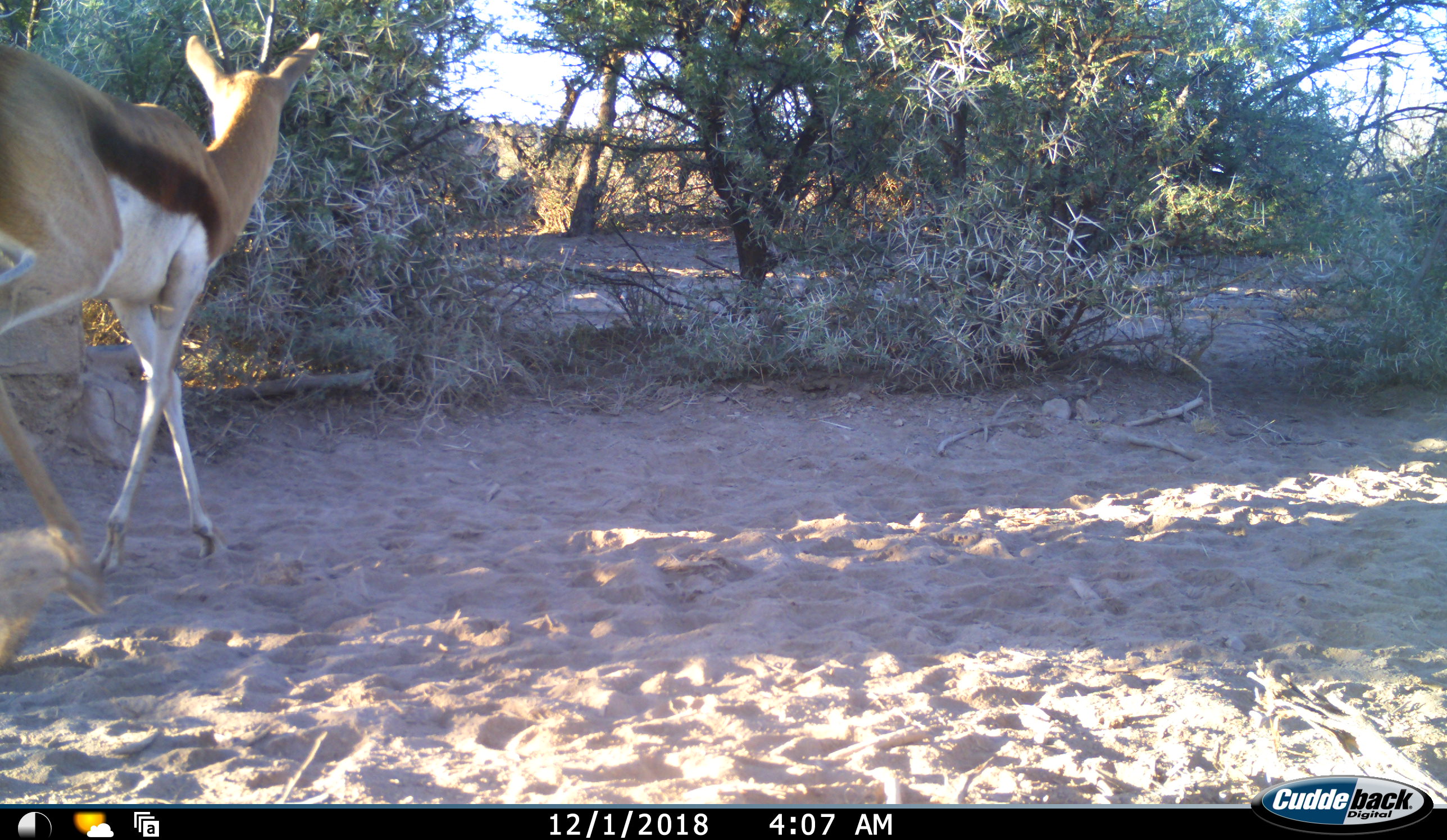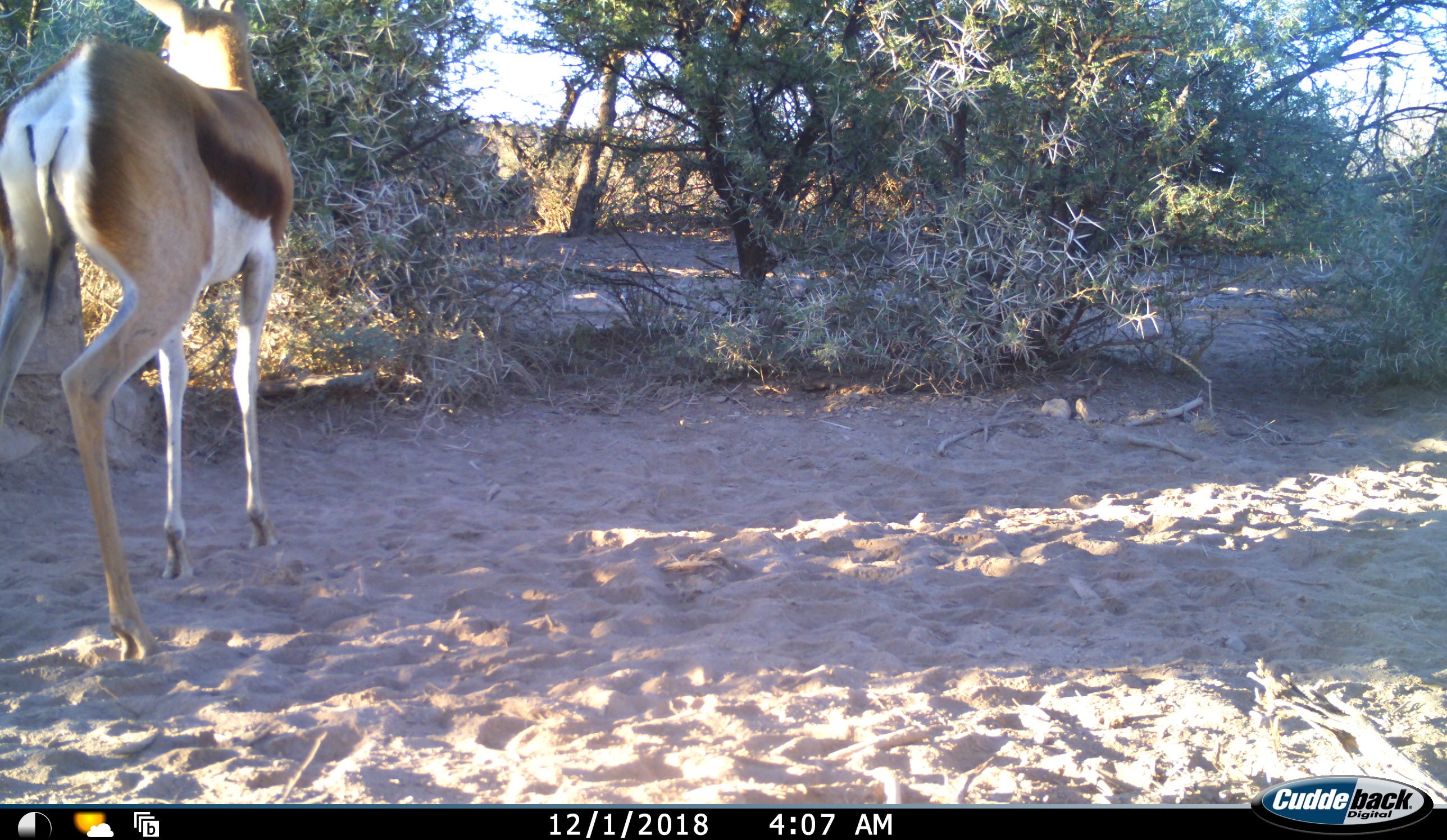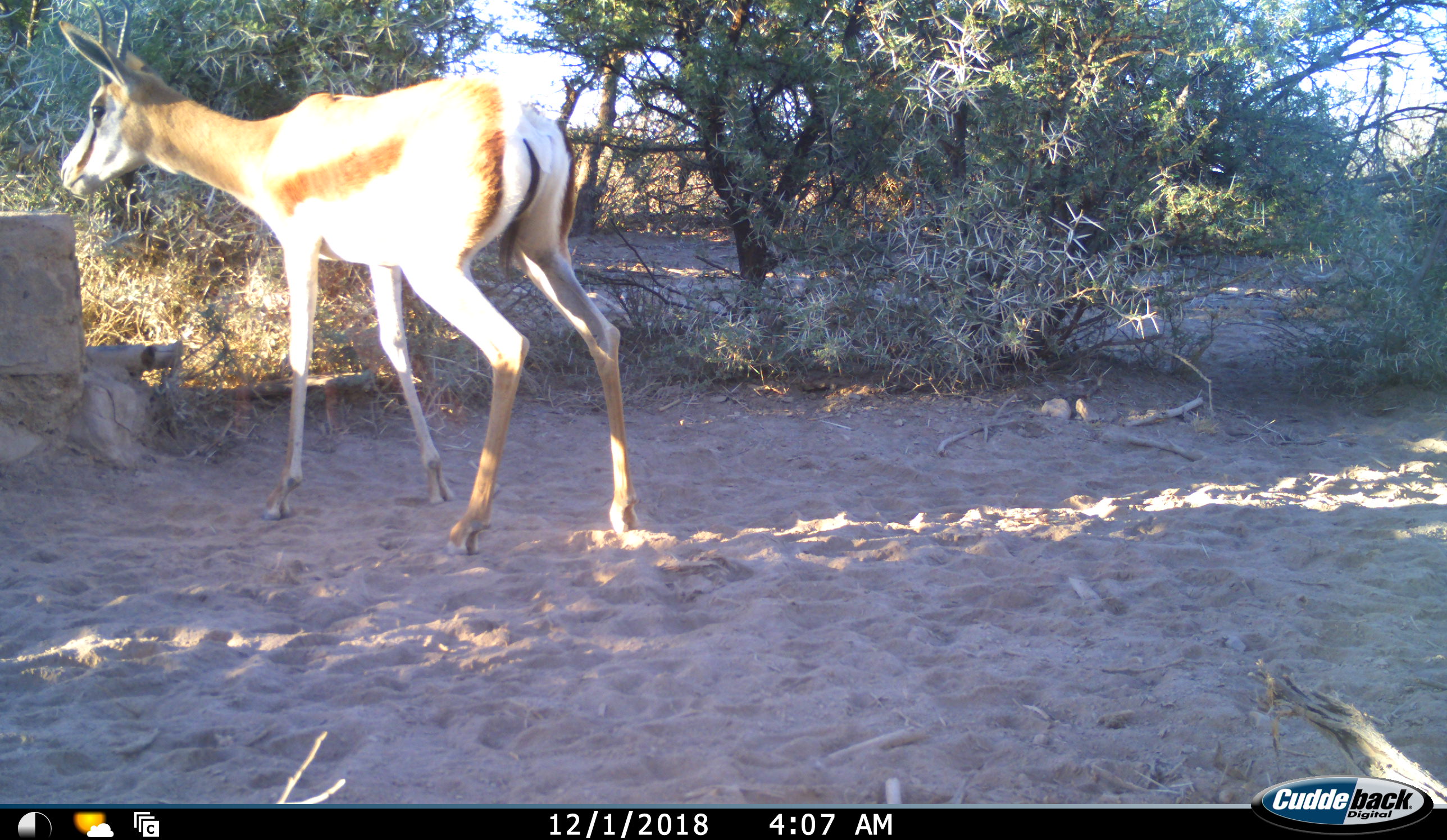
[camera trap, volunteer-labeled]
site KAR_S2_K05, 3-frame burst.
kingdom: Animalia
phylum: Chordata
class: Mammalia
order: Artiodactyla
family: Bovidae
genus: Antidorcas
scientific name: Antidorcas marsupialis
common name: springbok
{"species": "springbok (Antidorcas marsupialis)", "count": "1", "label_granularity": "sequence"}